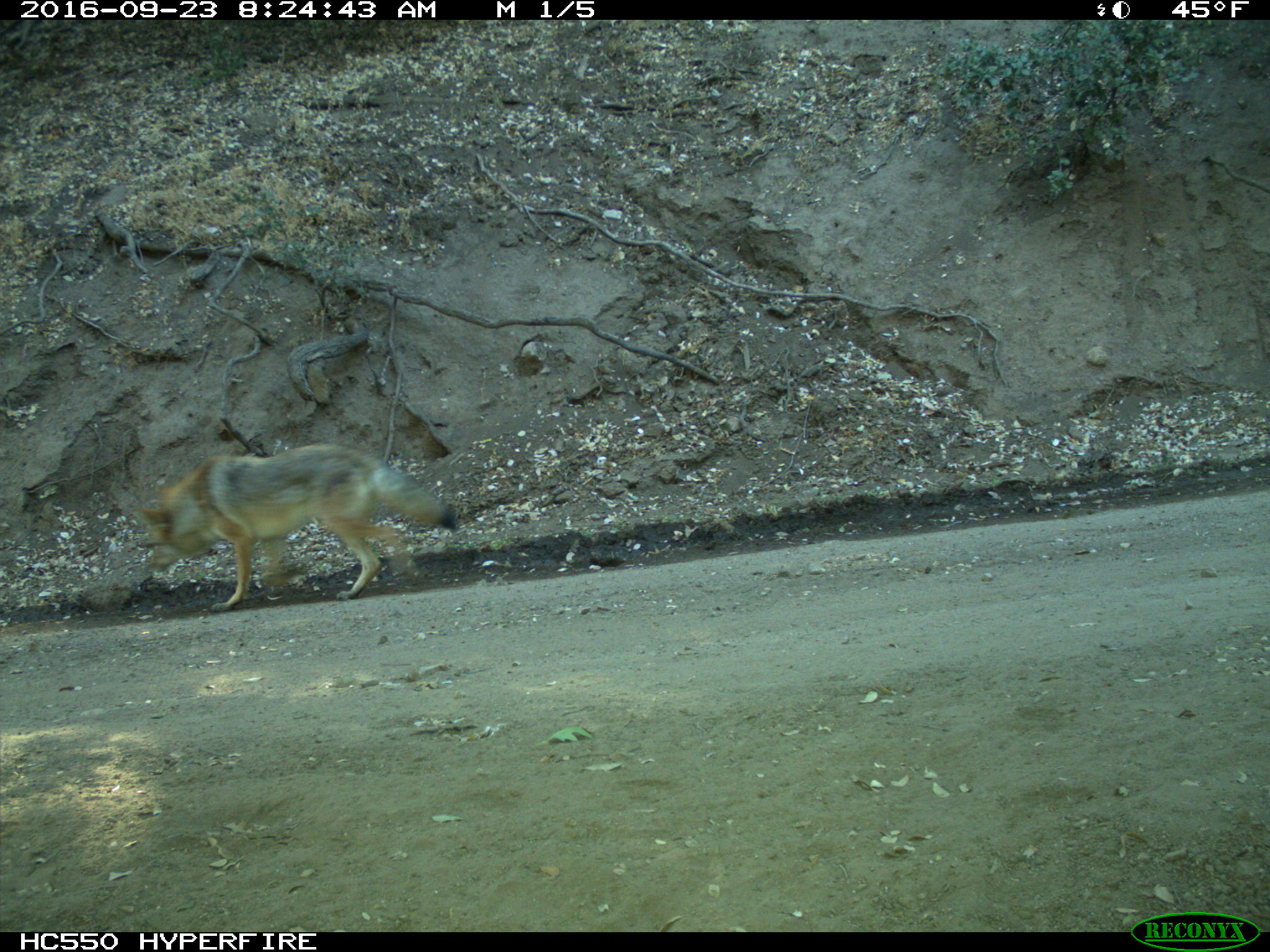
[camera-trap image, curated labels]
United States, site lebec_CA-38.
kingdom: Animalia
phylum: Chordata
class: Mammalia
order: Carnivora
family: Canidae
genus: Canis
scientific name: Canis latrans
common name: coyote